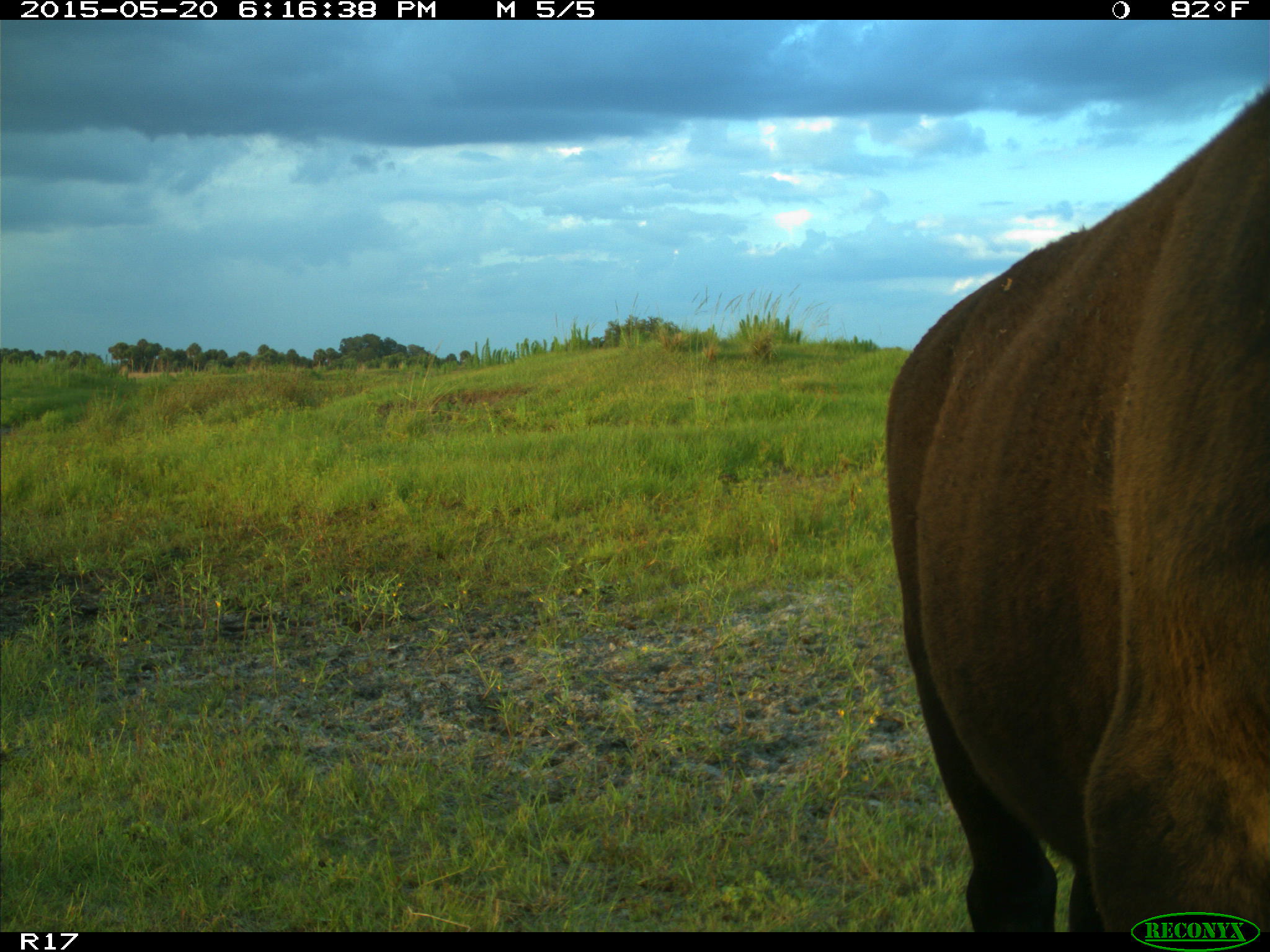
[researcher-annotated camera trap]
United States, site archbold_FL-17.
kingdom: Animalia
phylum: Chordata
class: Mammalia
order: Artiodactyla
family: Bovidae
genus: Bos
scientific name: Bos taurus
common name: domestic cow